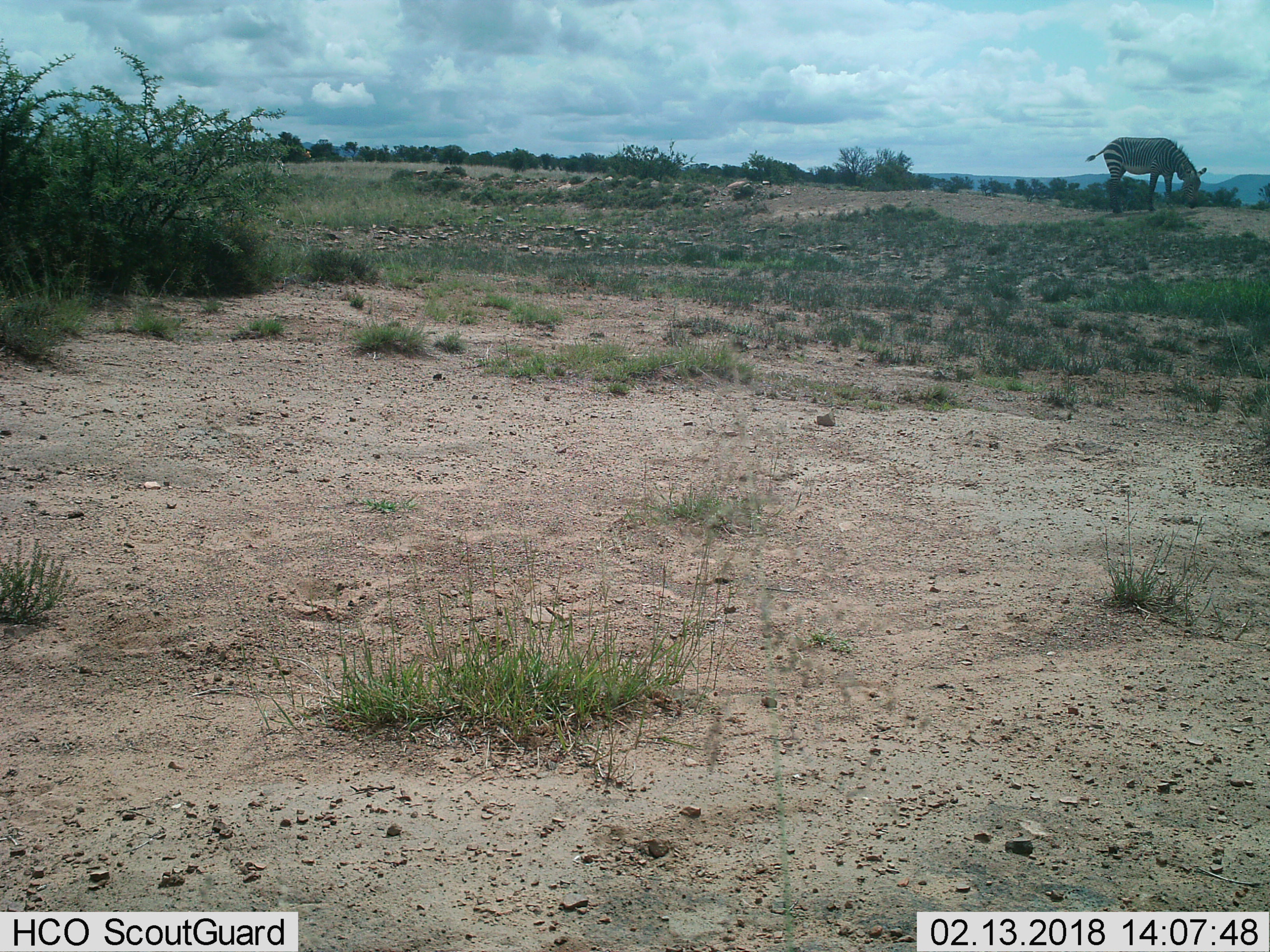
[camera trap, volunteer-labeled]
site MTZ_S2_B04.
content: unidentified animal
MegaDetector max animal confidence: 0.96